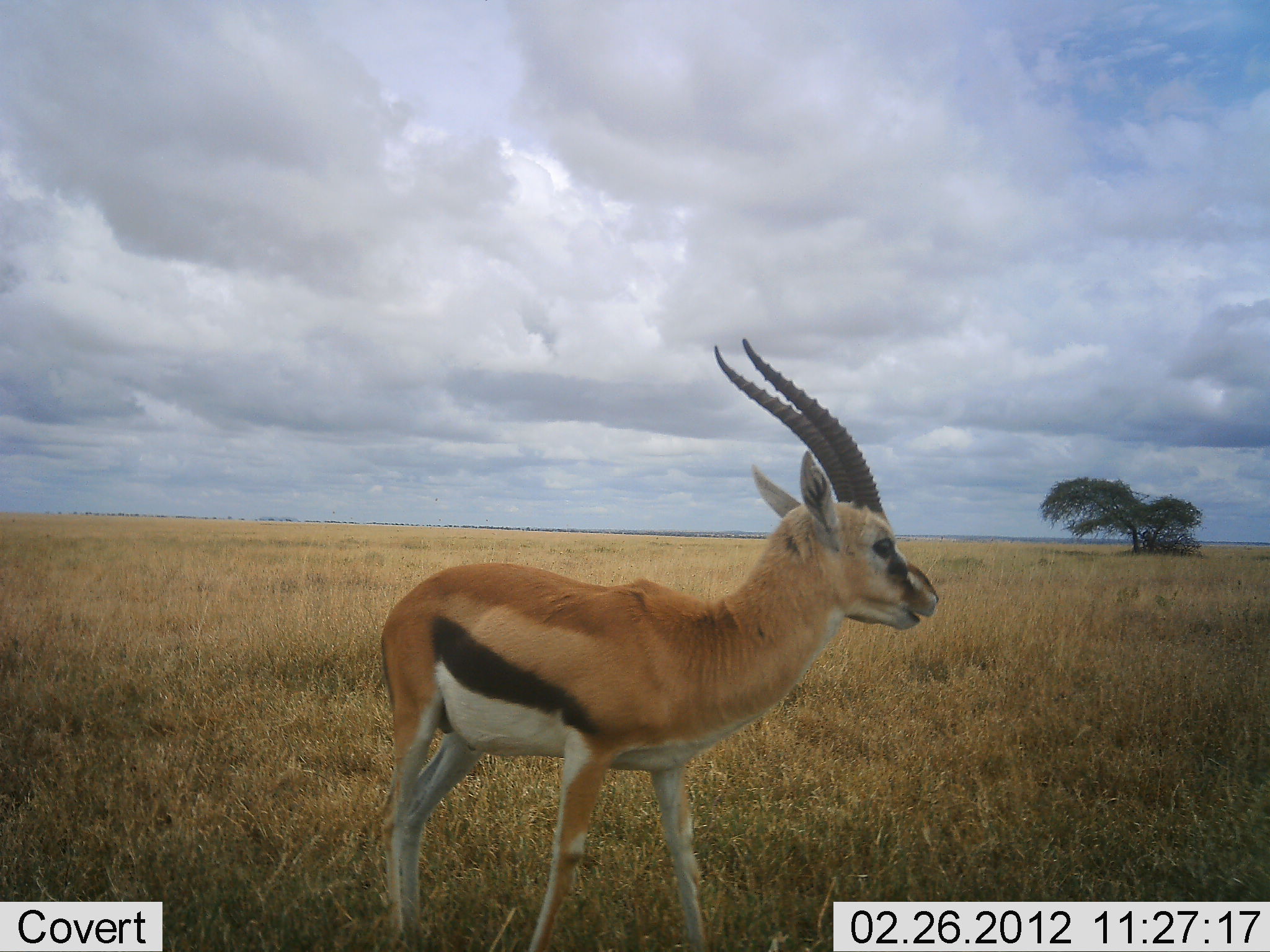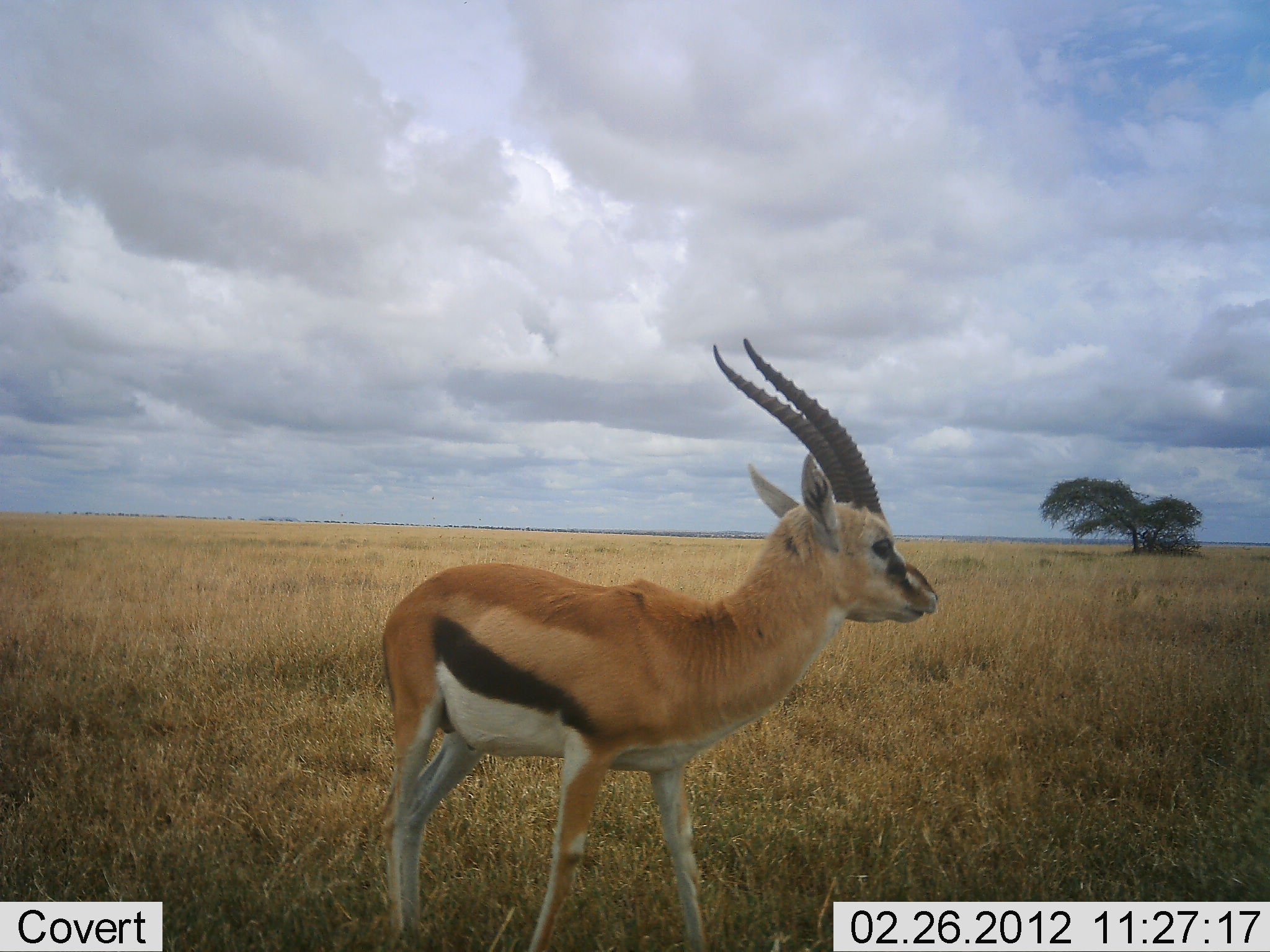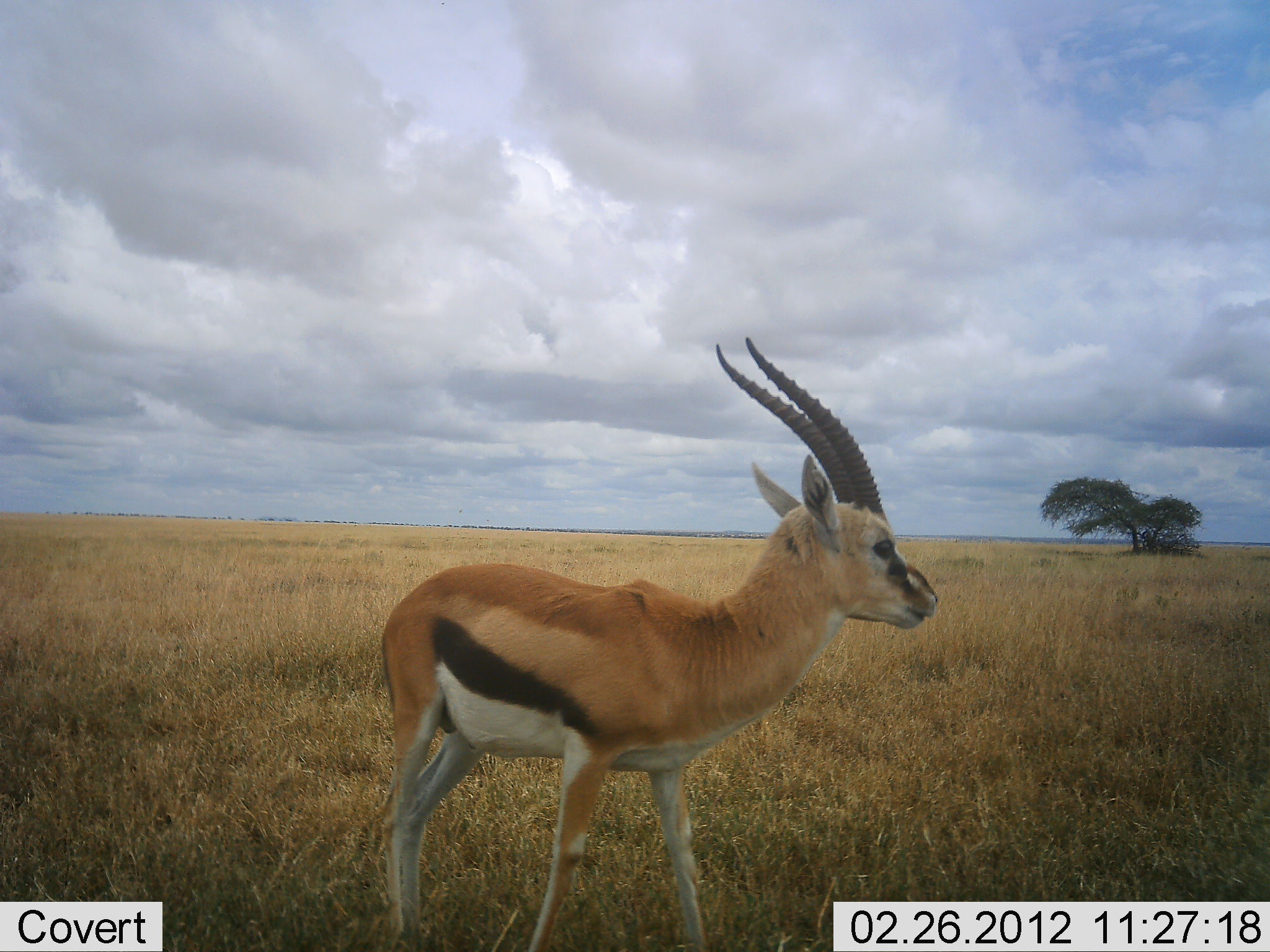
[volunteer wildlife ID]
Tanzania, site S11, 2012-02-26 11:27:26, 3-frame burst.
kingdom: Animalia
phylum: Chordata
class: Mammalia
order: Artiodactyla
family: Bovidae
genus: Eudorcas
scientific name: Eudorcas thomsonii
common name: thomson's gazelle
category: gazellethomsons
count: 1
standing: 81%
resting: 0%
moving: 4%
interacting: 0%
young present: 4%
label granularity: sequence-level